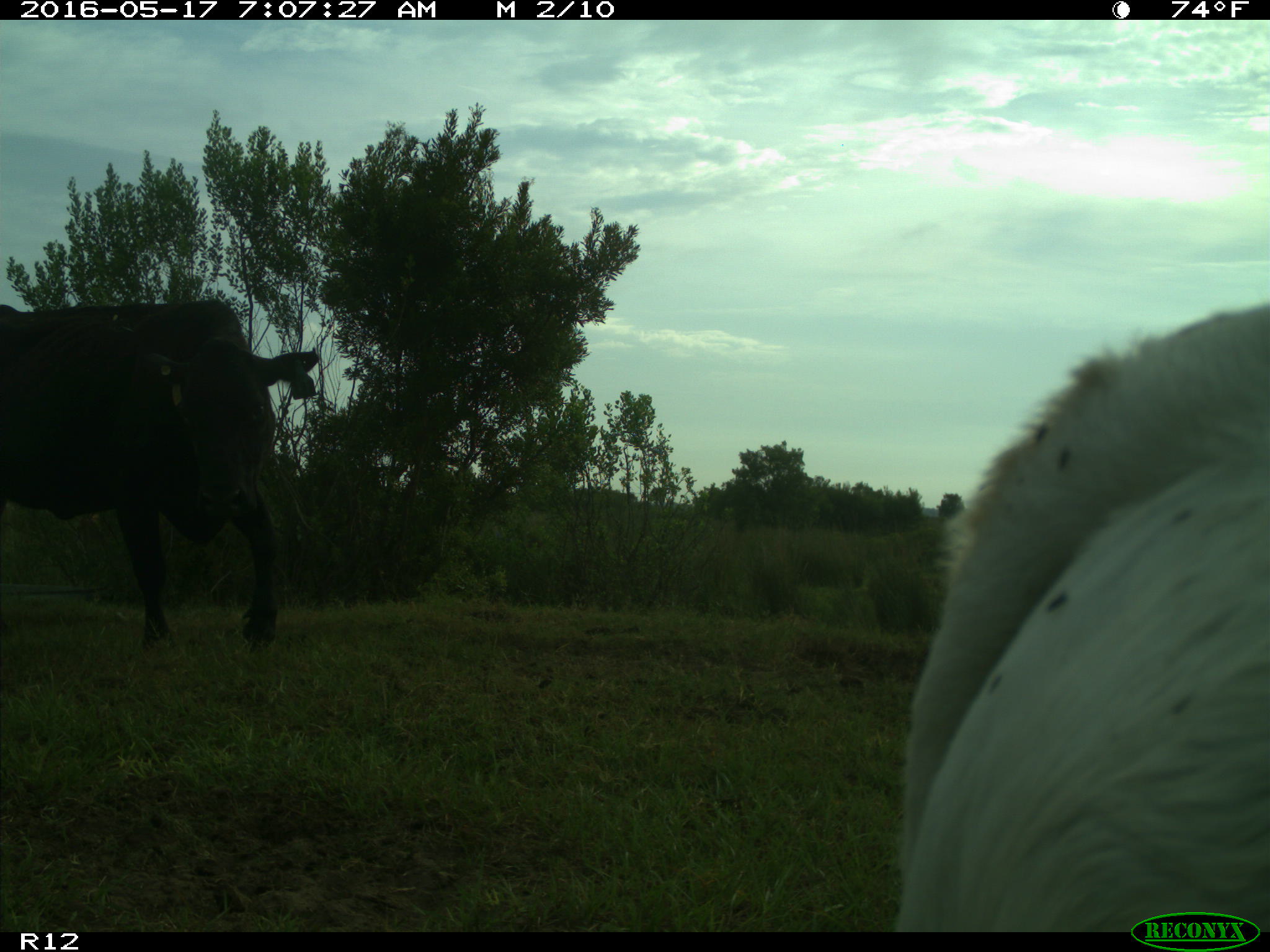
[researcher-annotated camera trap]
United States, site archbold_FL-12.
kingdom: Animalia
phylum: Chordata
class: Mammalia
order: Artiodactyla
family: Bovidae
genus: Bos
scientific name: Bos taurus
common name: domestic cow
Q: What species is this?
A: Bos taurus (domestic cow).